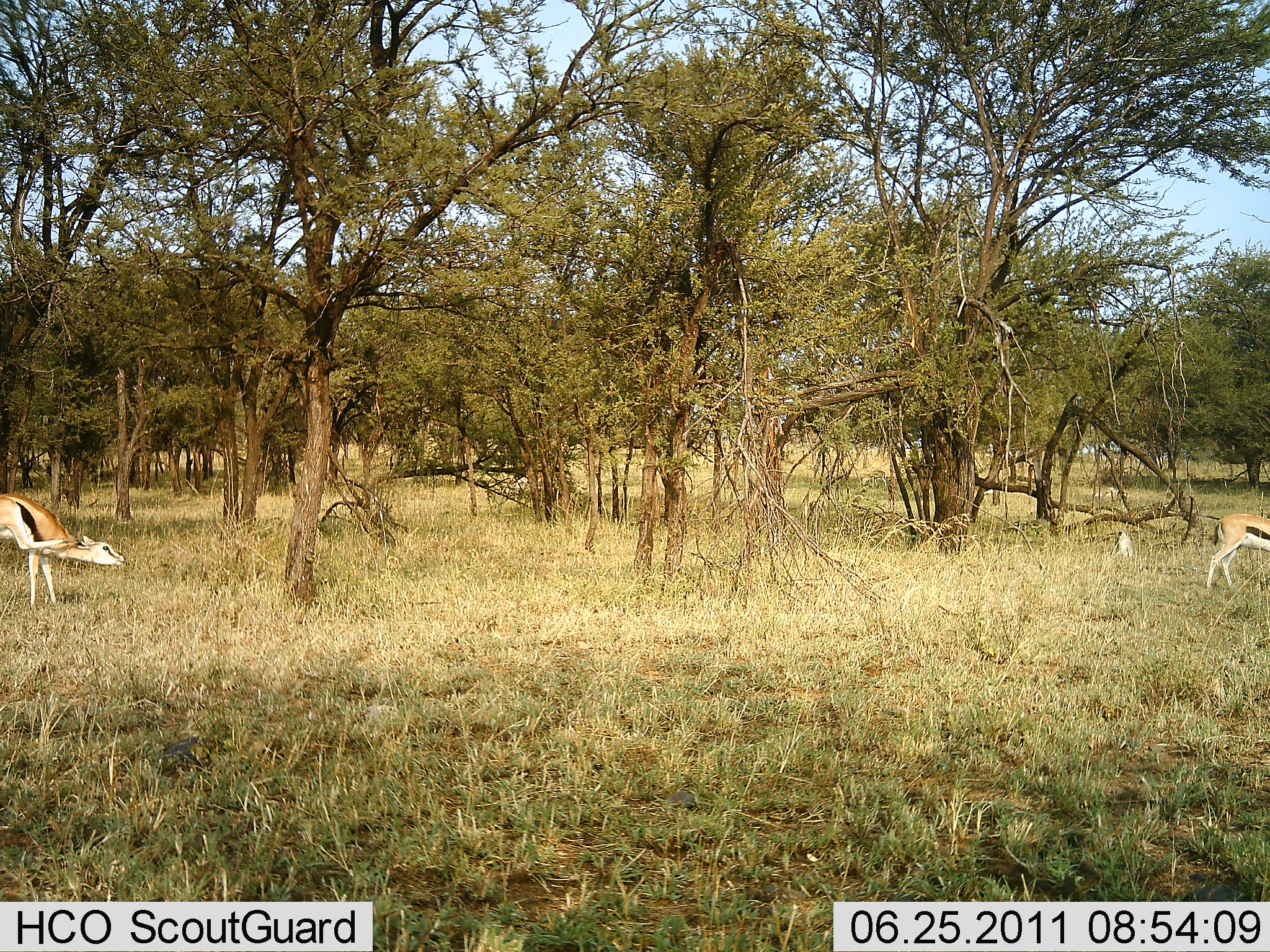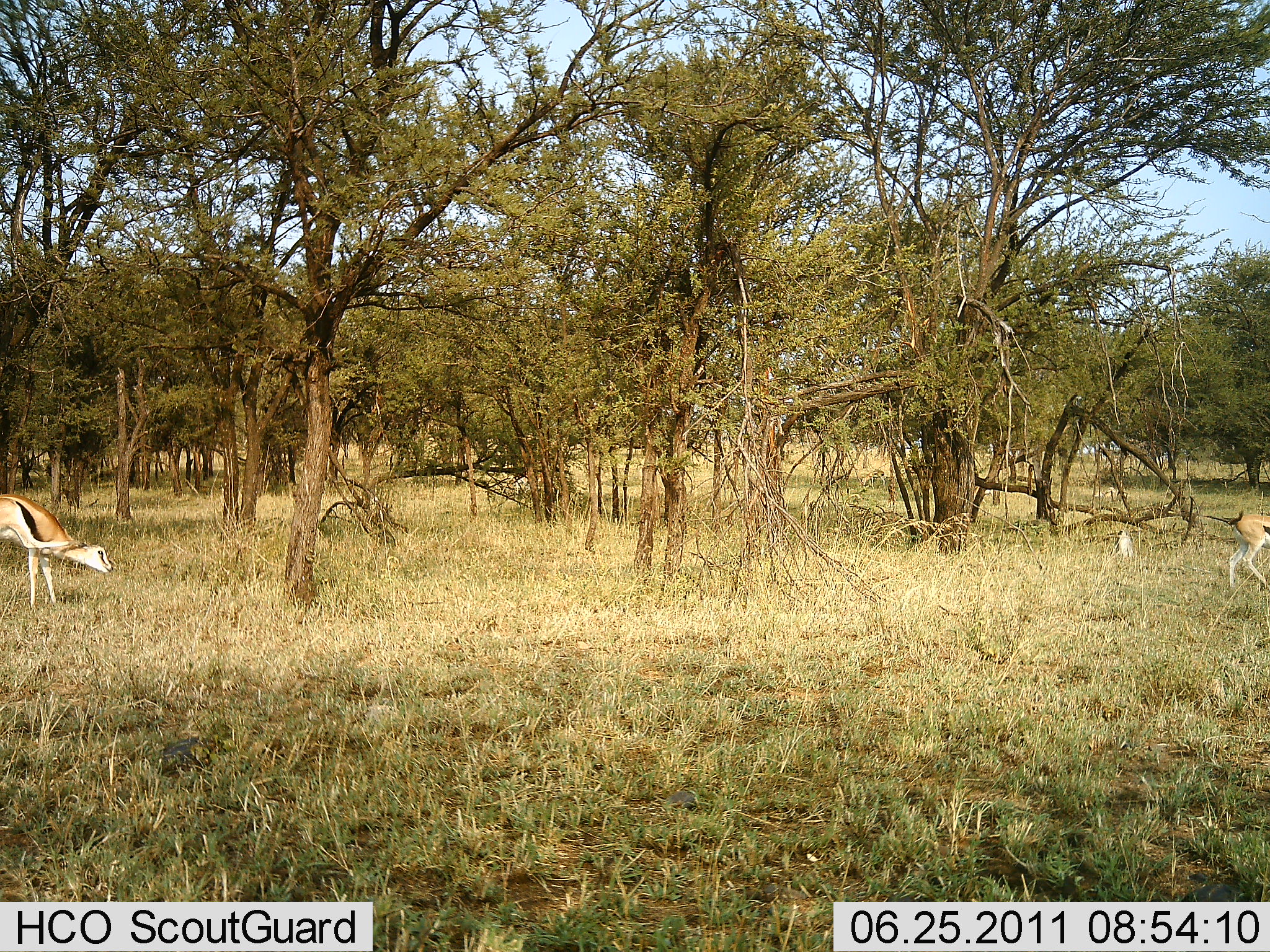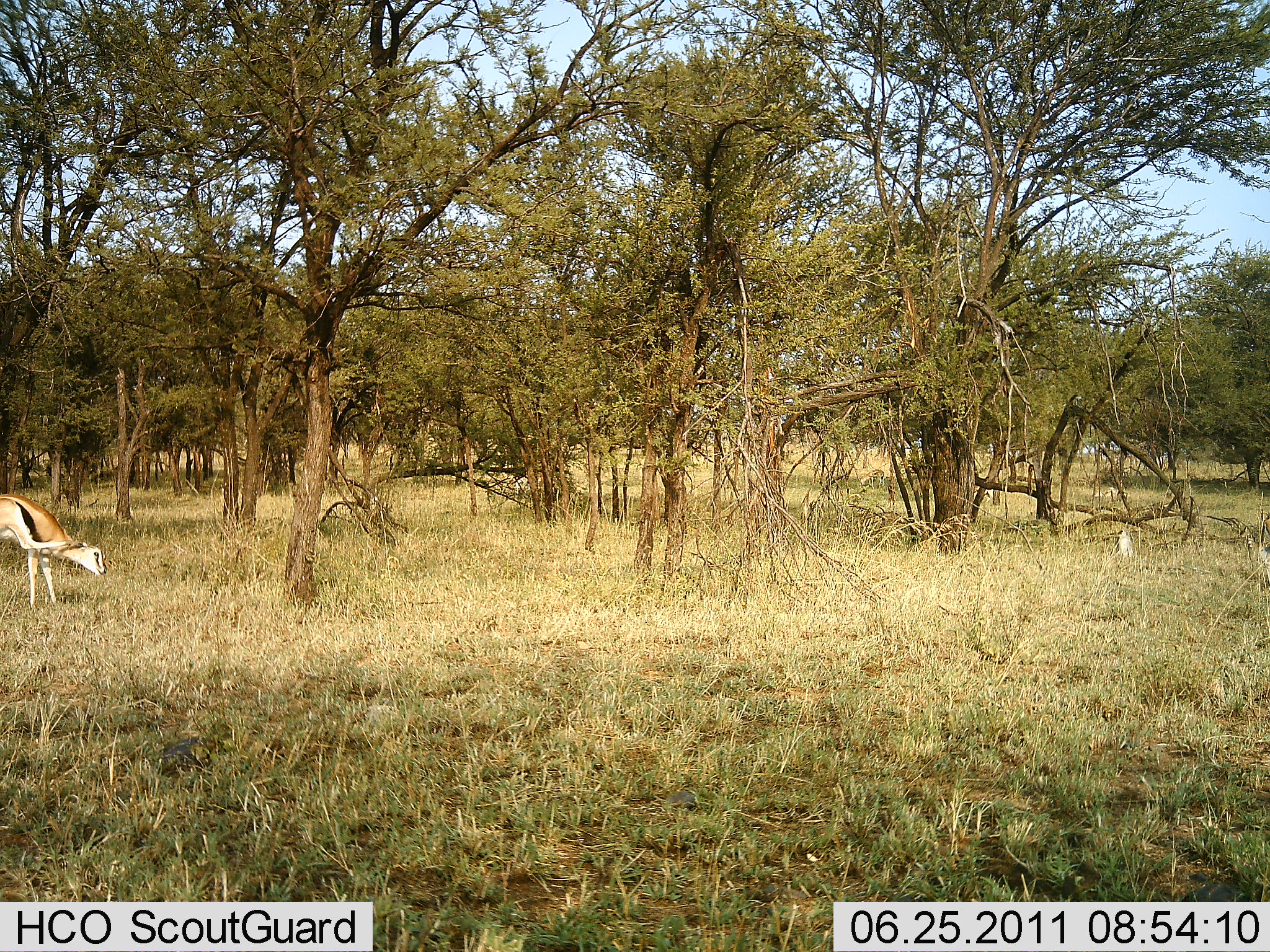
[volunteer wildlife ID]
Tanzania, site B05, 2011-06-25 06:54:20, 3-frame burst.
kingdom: Animalia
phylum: Chordata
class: Mammalia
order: Artiodactyla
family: Bovidae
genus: Eudorcas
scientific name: Eudorcas thomsonii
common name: thomson's gazelle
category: gazellethomsons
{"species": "gazellethomsons (thomson's gazelle) (Eudorcas thomsonii)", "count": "2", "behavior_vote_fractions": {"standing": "69%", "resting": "6%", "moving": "100%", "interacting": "0%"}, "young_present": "6%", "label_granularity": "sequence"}